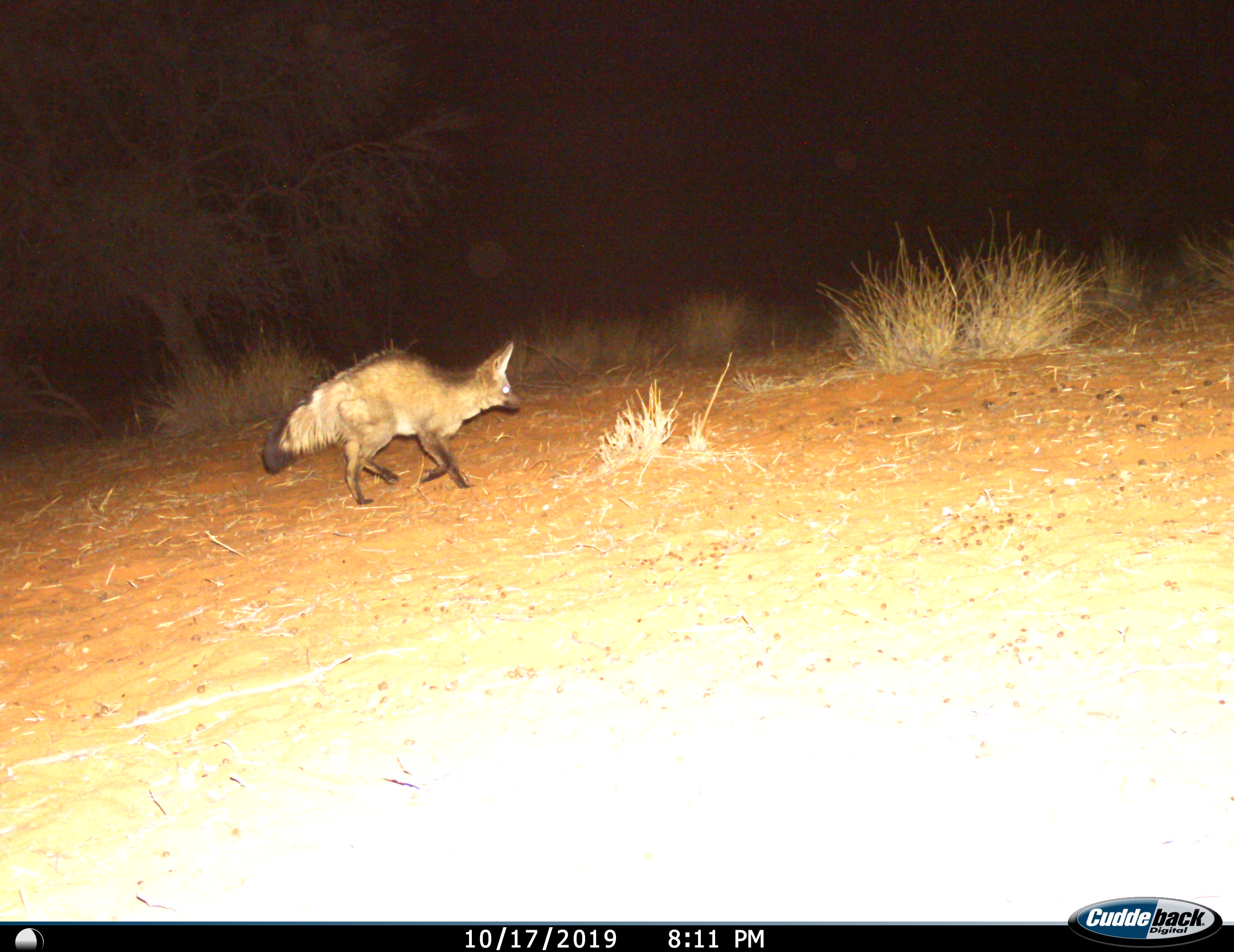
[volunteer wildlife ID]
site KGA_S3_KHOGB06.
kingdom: Animalia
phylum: Chordata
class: Mammalia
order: Carnivora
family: Canidae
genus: Otocyon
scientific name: Otocyon megalotis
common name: bat-eared fox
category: foxbateared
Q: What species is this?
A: Foxbateared (bat-eared fox) (Otocyon megalotis).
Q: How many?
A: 1.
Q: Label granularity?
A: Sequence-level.